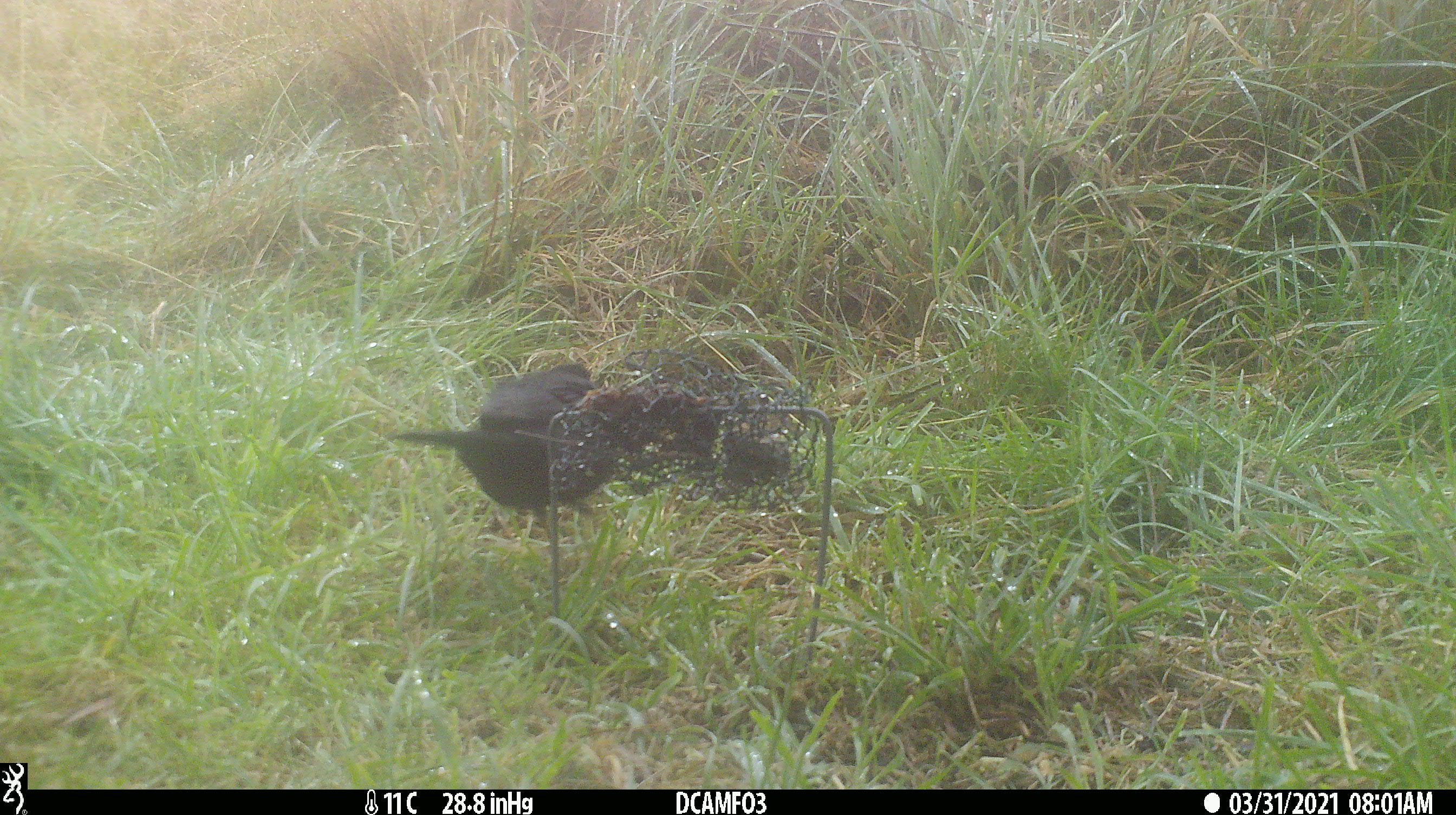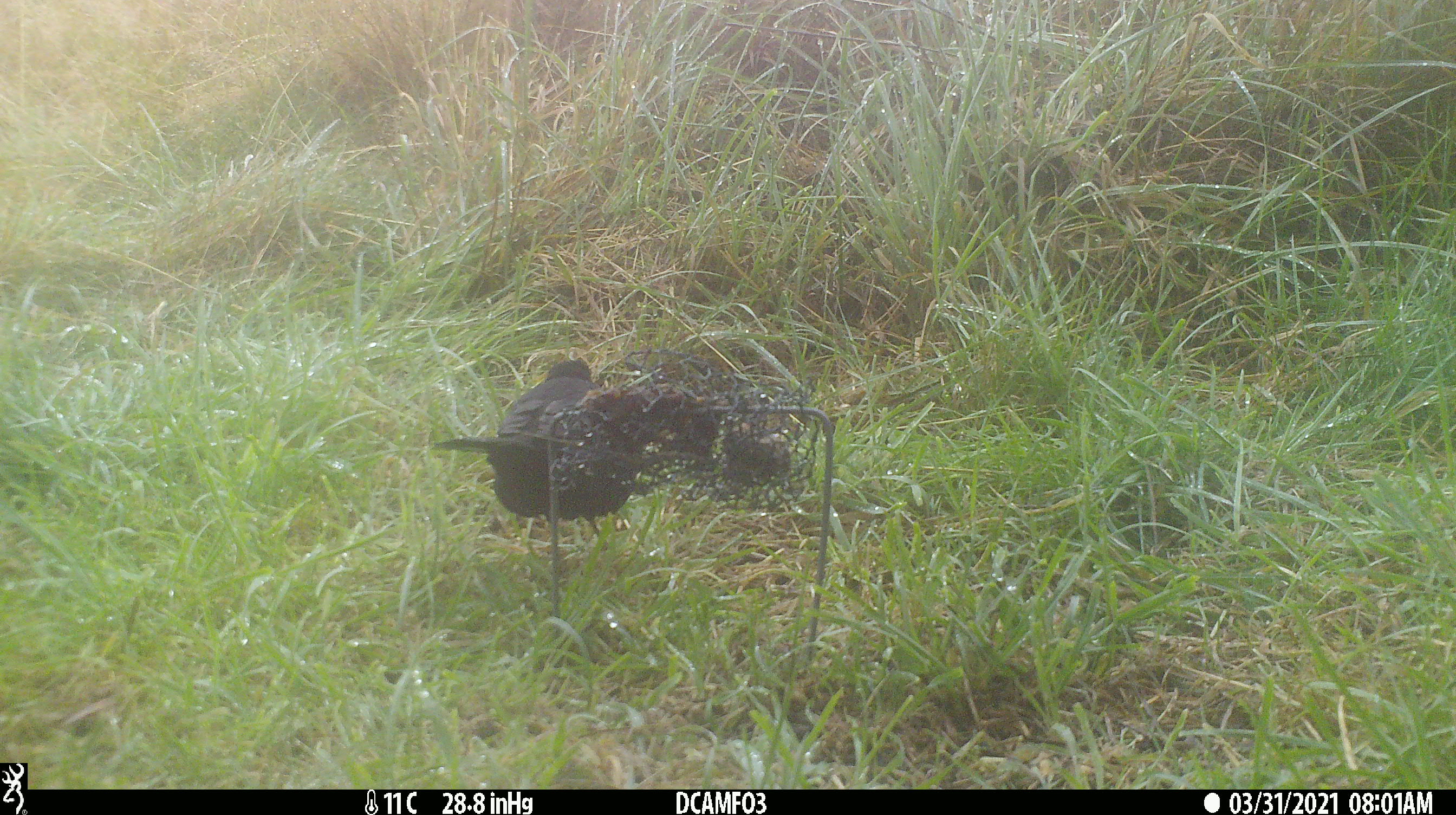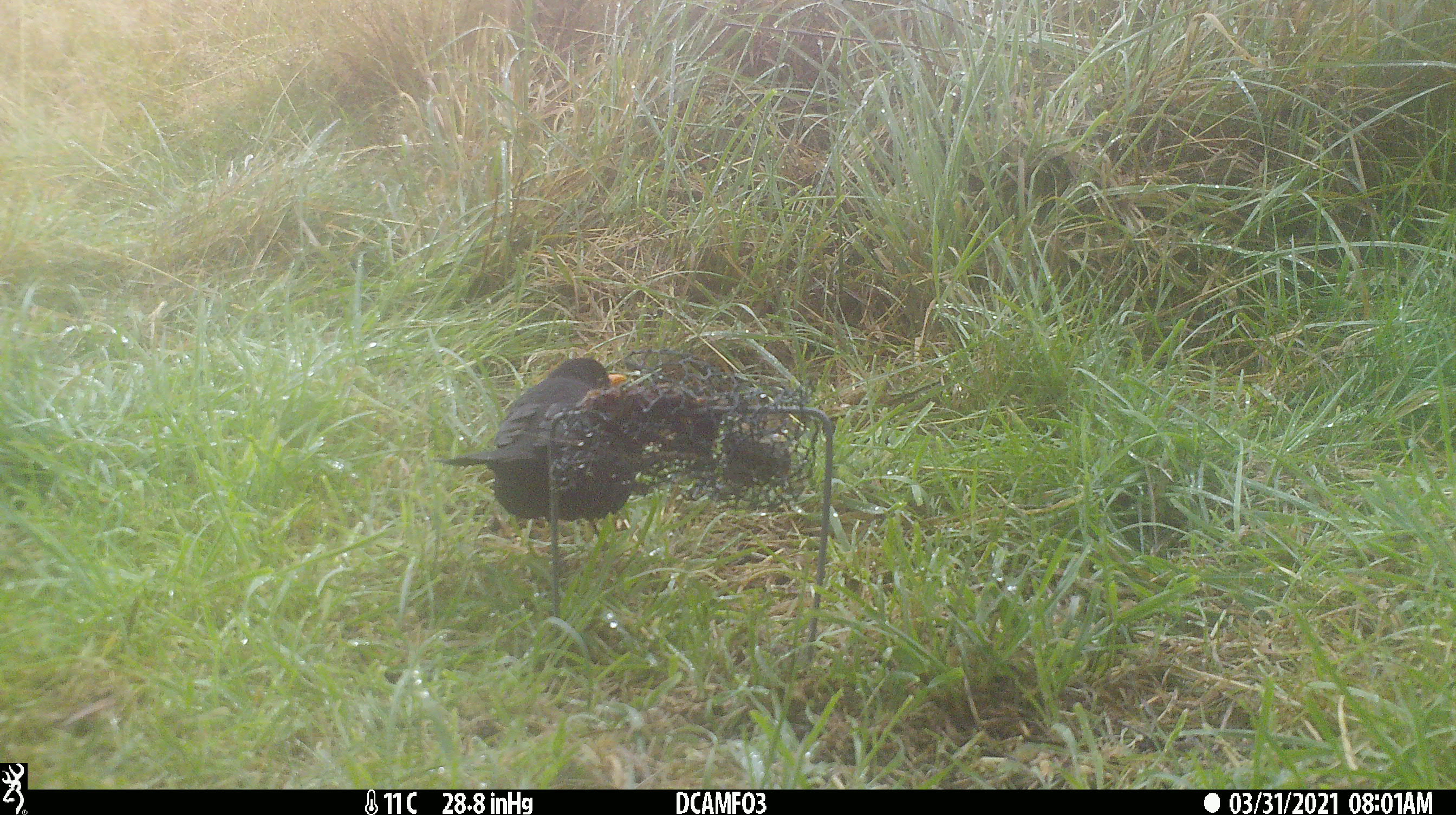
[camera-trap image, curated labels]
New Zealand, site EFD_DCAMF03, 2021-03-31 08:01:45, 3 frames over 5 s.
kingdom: Animalia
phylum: Chordata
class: Aves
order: Passeriformes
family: Turdidae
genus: Turdus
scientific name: Turdus merula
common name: eurasian blackbird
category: blackbird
Blackbird (eurasian blackbird) (Turdus merula).